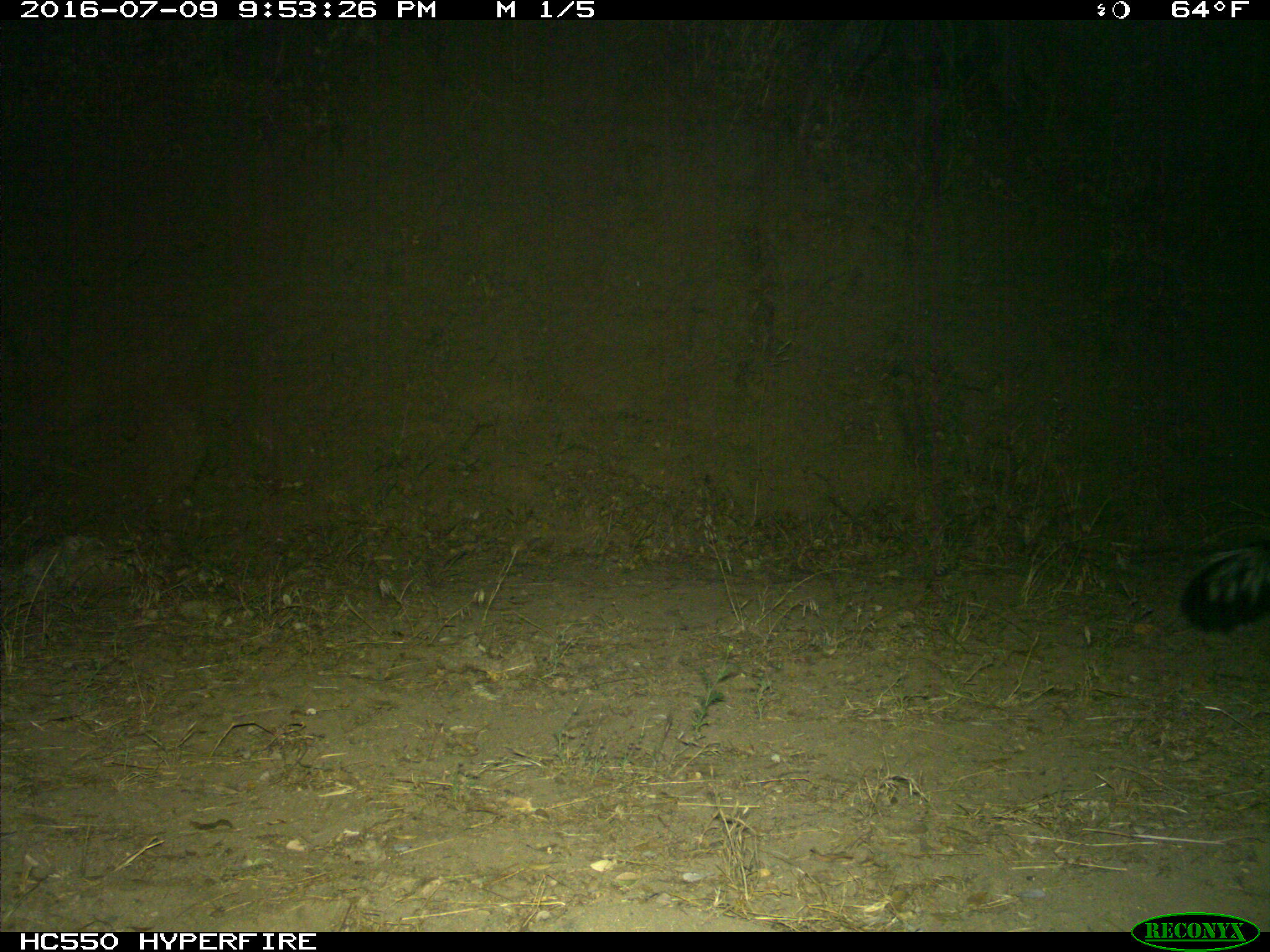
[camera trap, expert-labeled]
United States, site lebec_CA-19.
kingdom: Animalia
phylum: Chordata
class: Mammalia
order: Carnivora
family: Mephitidae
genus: Mephitis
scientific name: Mephitis mephitis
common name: striped skunk